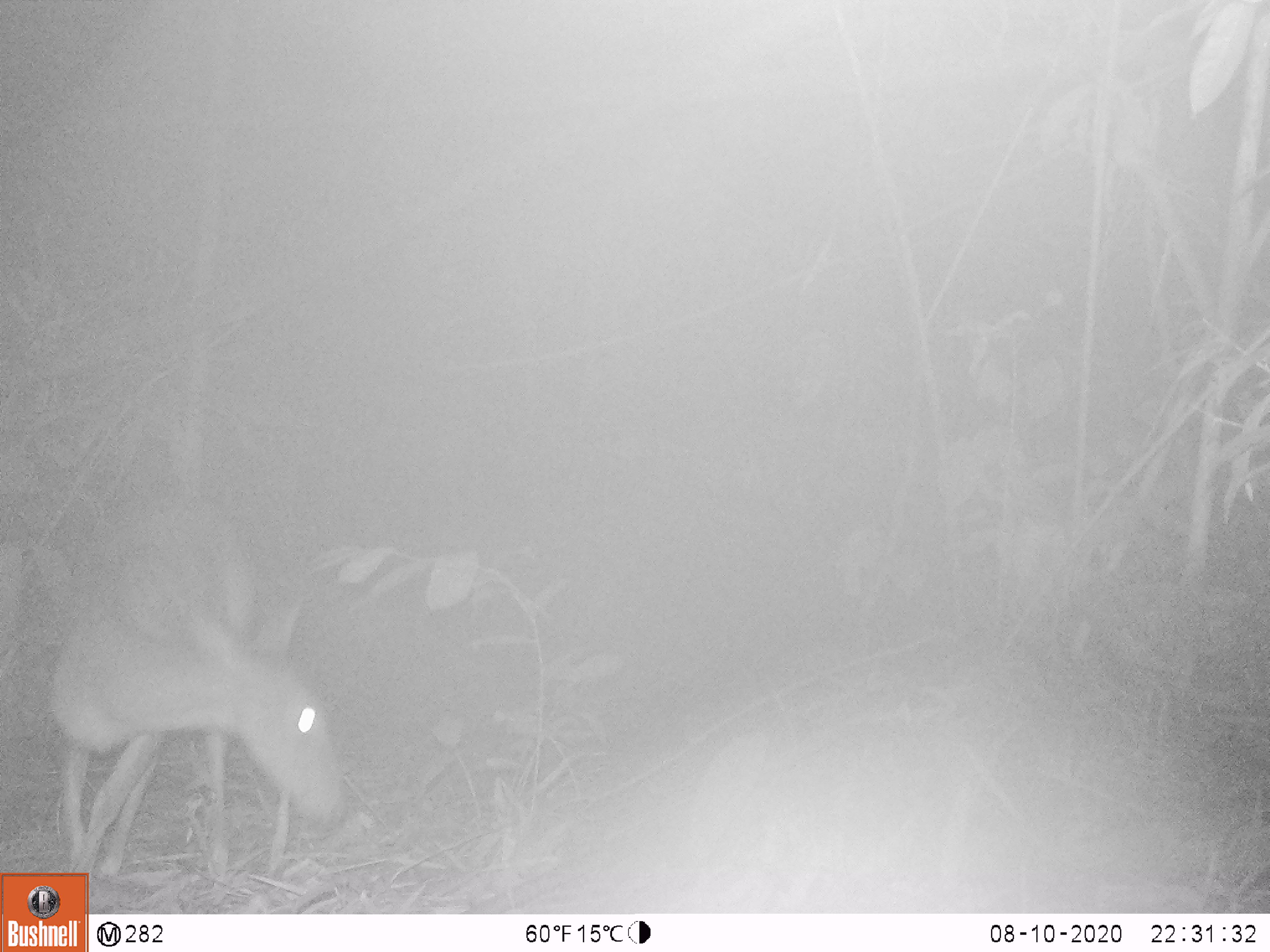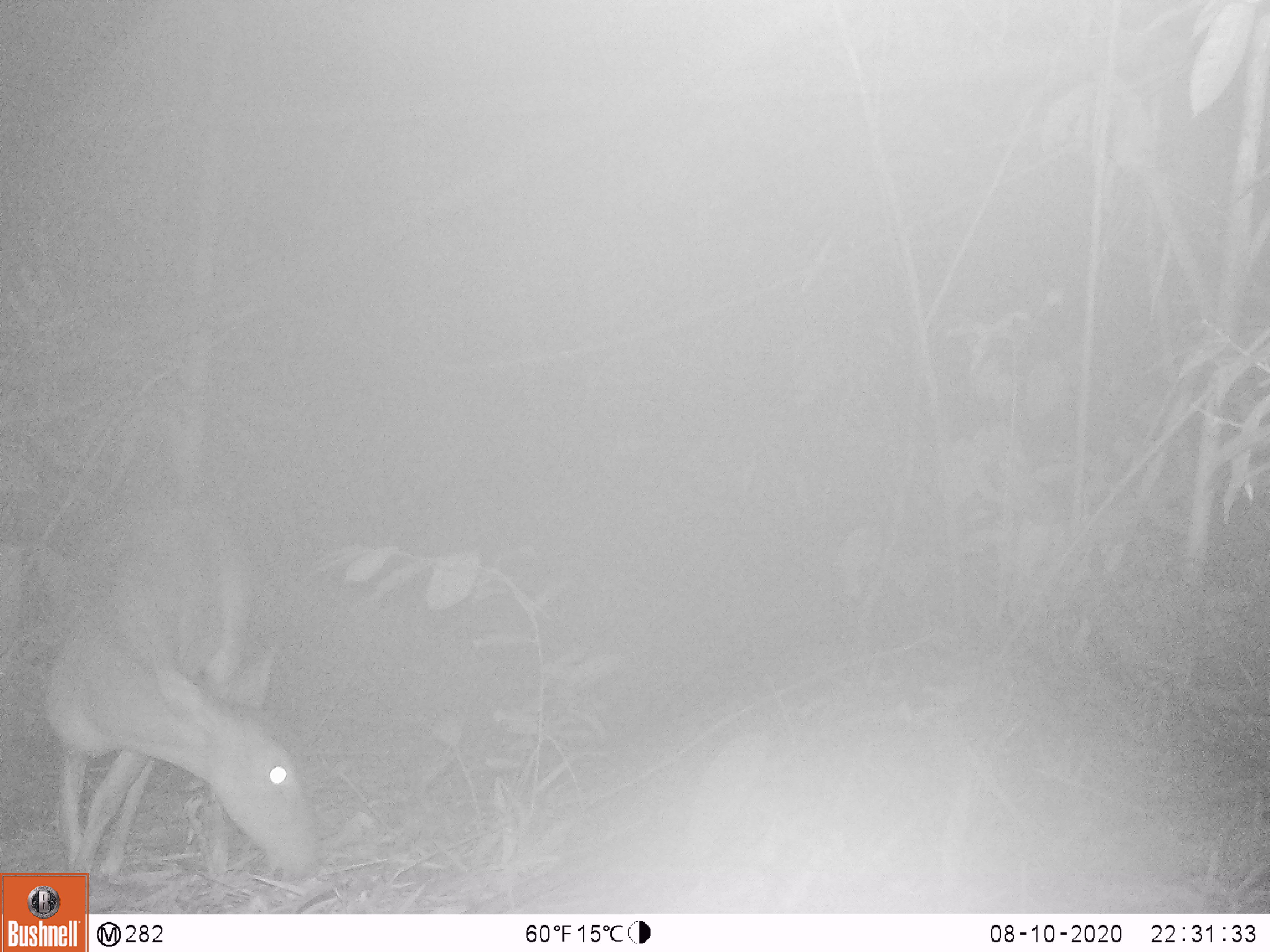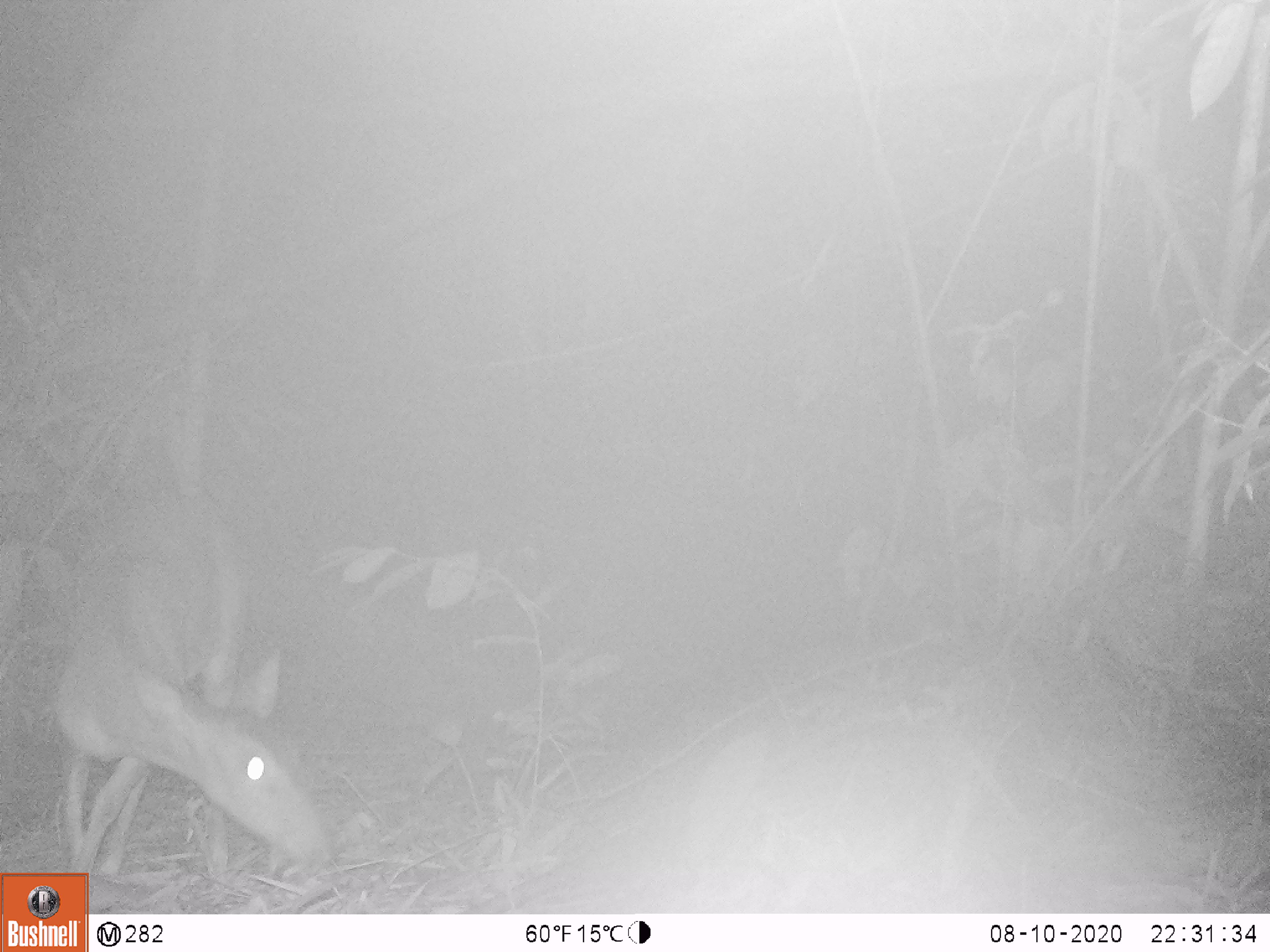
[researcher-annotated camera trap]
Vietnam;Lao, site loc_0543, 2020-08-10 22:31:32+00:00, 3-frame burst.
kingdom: Animalia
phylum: Chordata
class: Mammalia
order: Artiodactyla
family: Cervidae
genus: Muntiacus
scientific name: Muntiacus vuquangensis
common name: large-antlered muntjac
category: large antlered muntjac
Large antlered muntjac (large-antlered muntjac) (Muntiacus vuquangensis). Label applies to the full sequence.